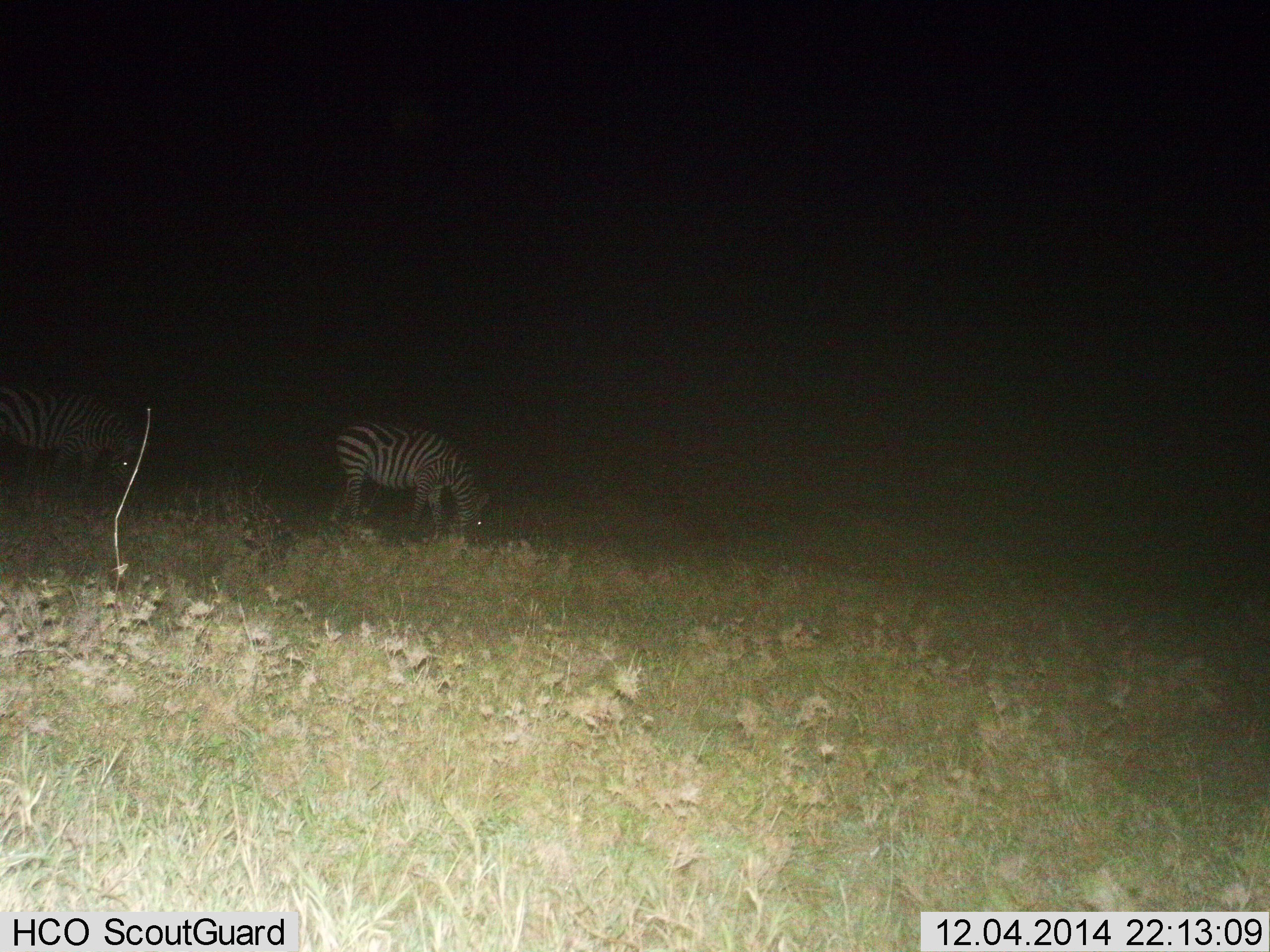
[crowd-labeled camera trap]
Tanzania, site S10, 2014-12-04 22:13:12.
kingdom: Animalia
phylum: Chordata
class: Mammalia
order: Perissodactyla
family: Equidae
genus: Equus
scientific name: Equus quagga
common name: plains zebra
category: zebra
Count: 2.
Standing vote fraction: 10%.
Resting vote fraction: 0%.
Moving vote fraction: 0%.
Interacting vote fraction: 0%.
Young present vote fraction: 0%.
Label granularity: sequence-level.